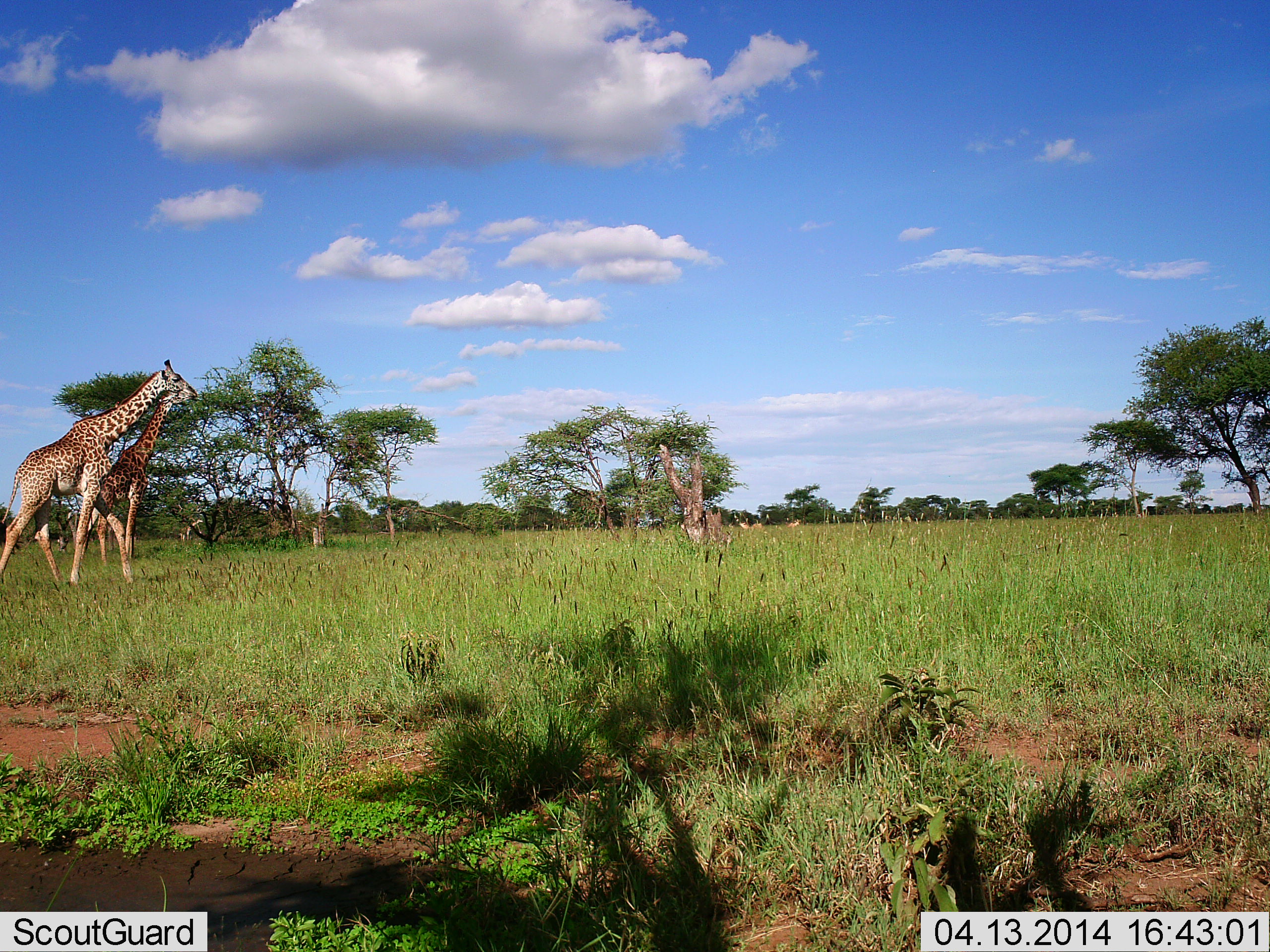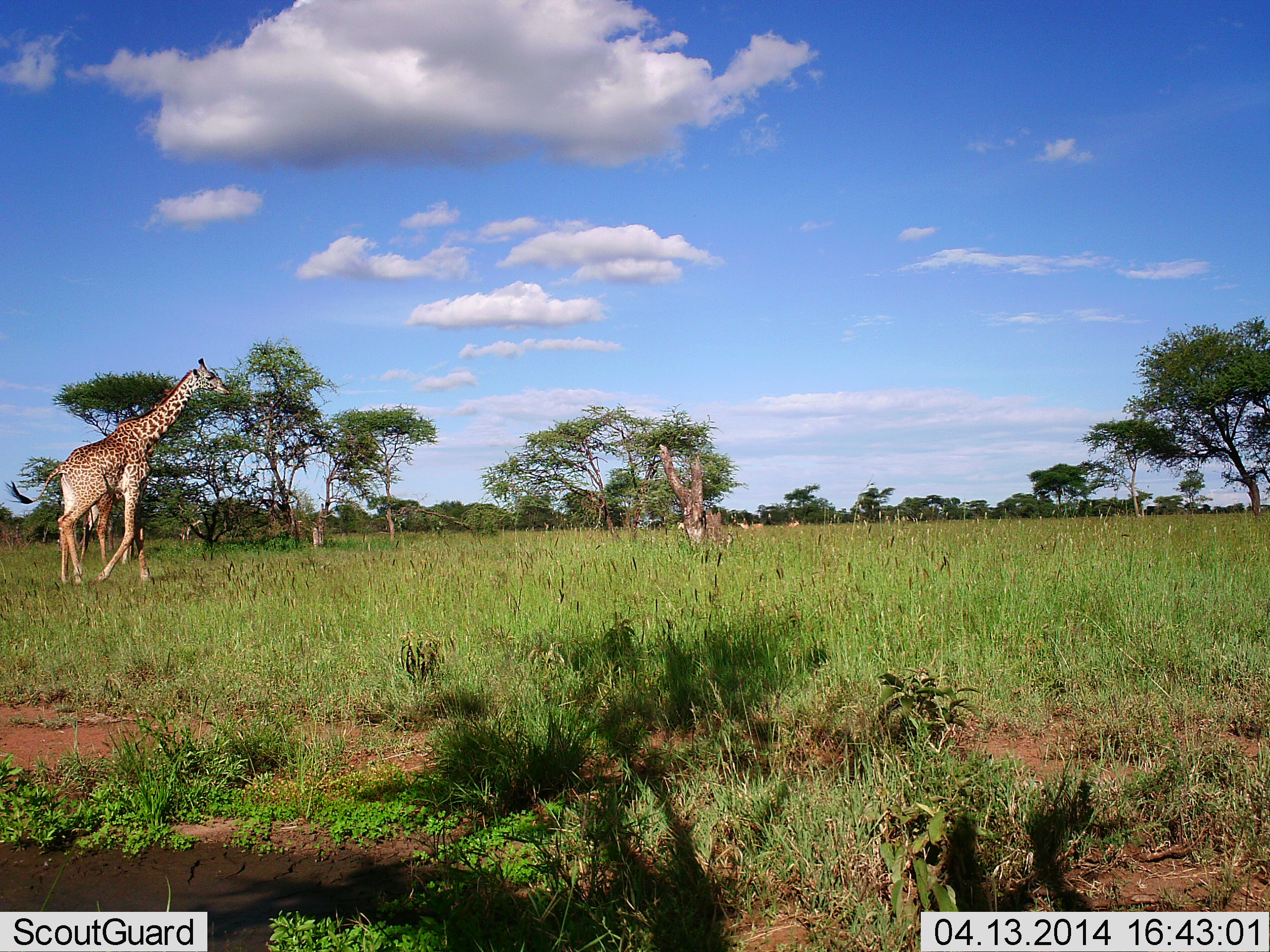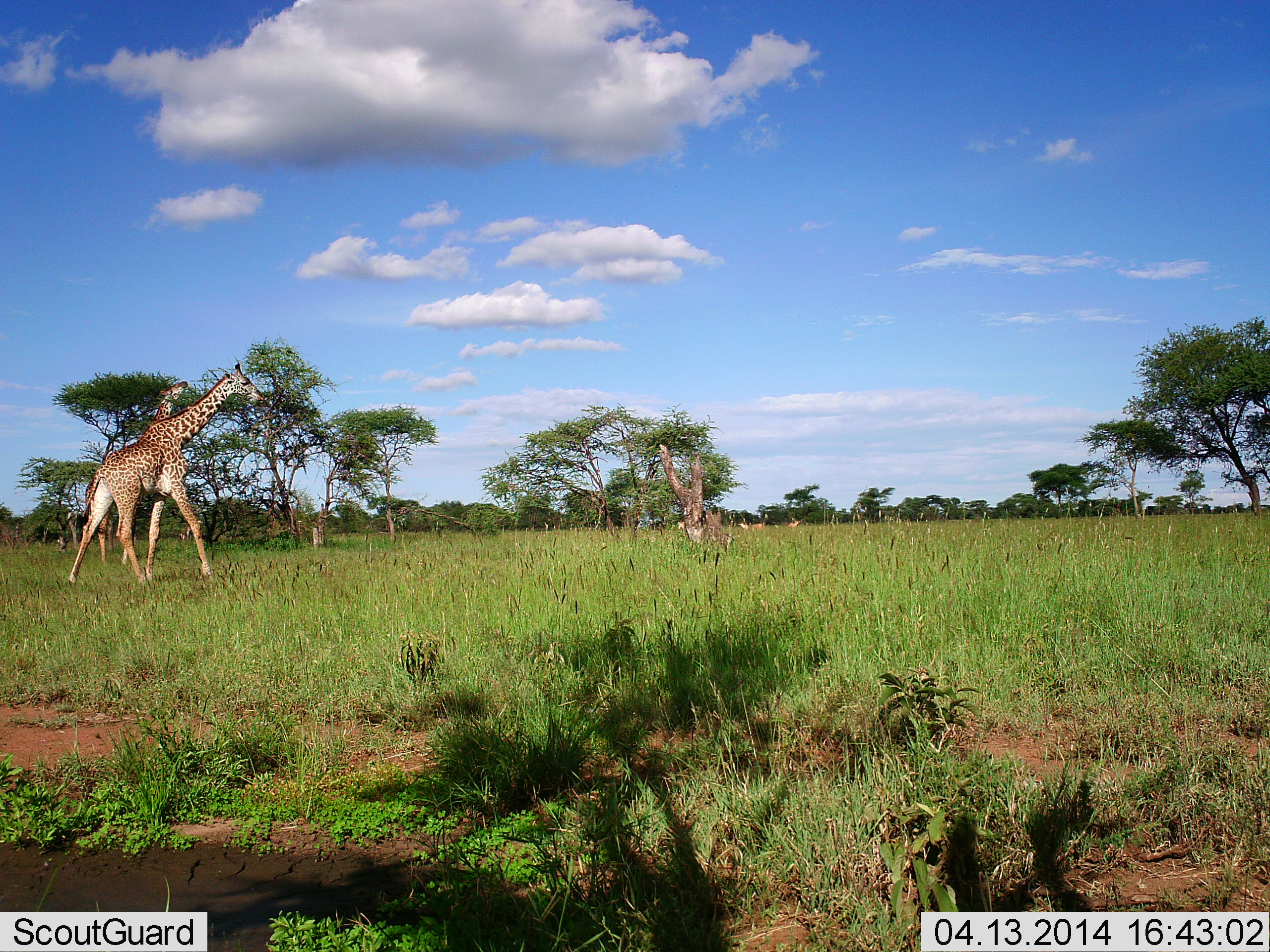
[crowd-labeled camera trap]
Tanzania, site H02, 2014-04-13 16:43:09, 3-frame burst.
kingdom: Animalia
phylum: Chordata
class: Mammalia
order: Artiodactyla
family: Giraffidae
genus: Giraffa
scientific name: Giraffa camelopardalis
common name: giraffe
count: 2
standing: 36%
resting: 0%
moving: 82%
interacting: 0%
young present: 9%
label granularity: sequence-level